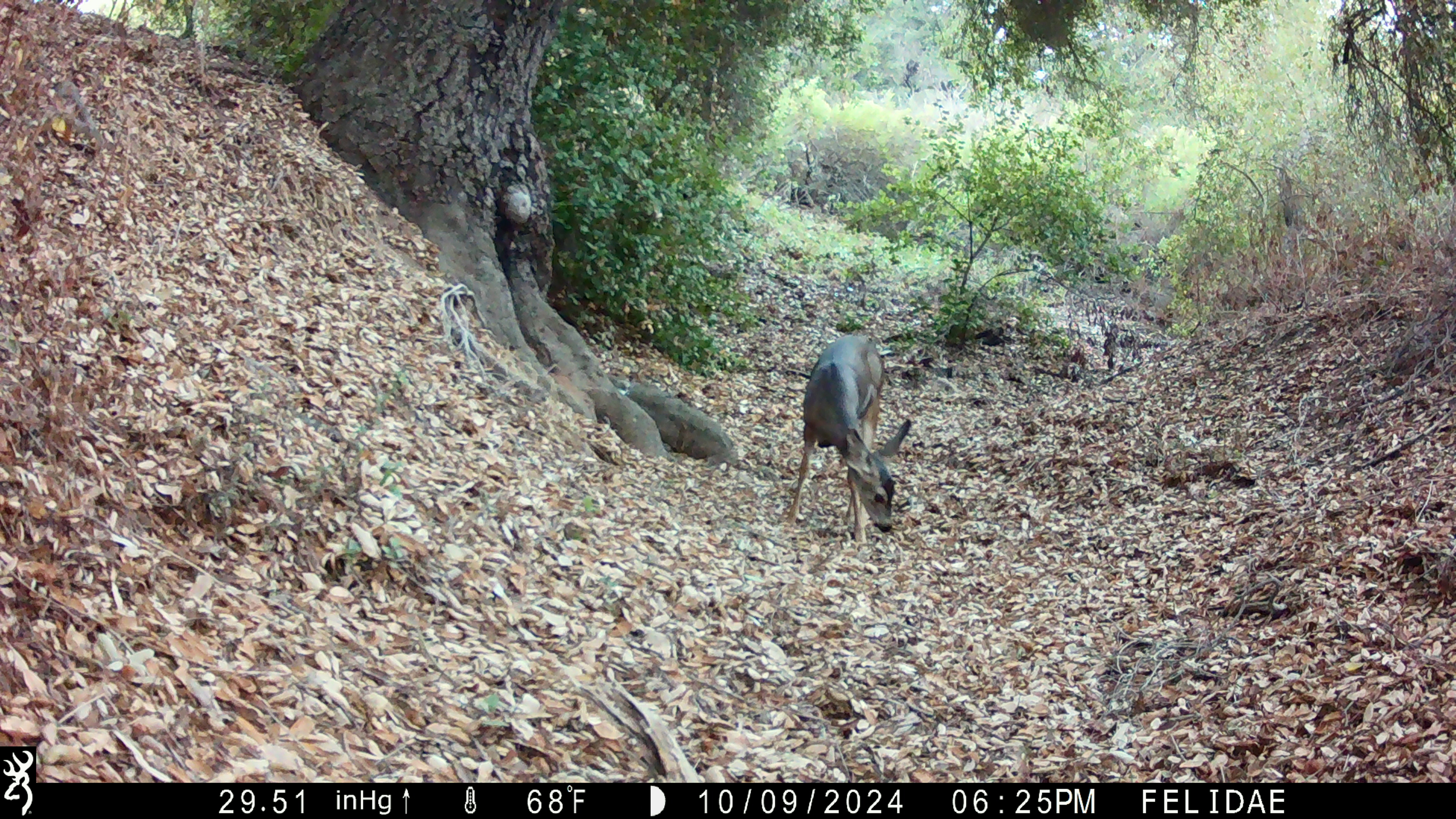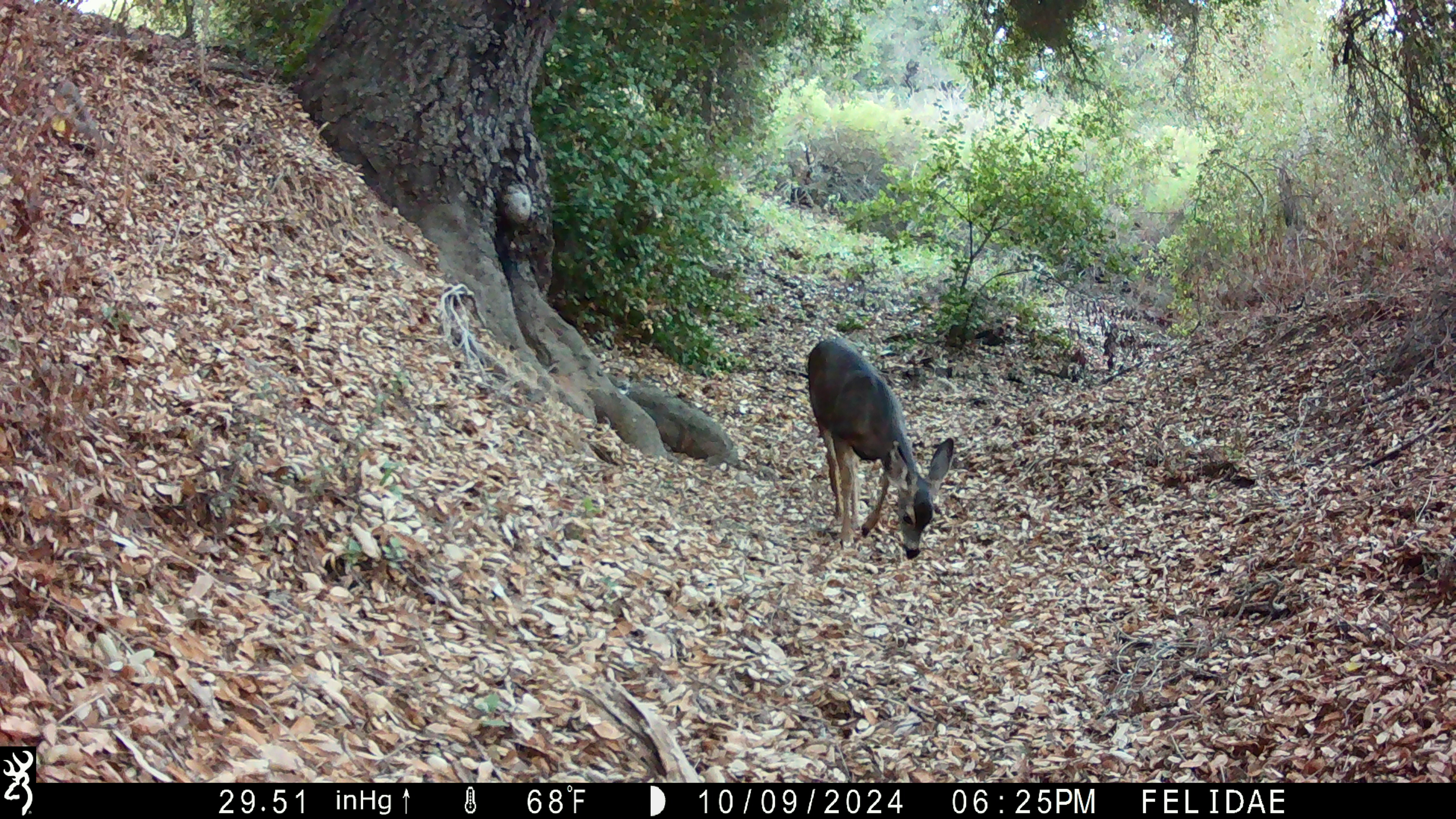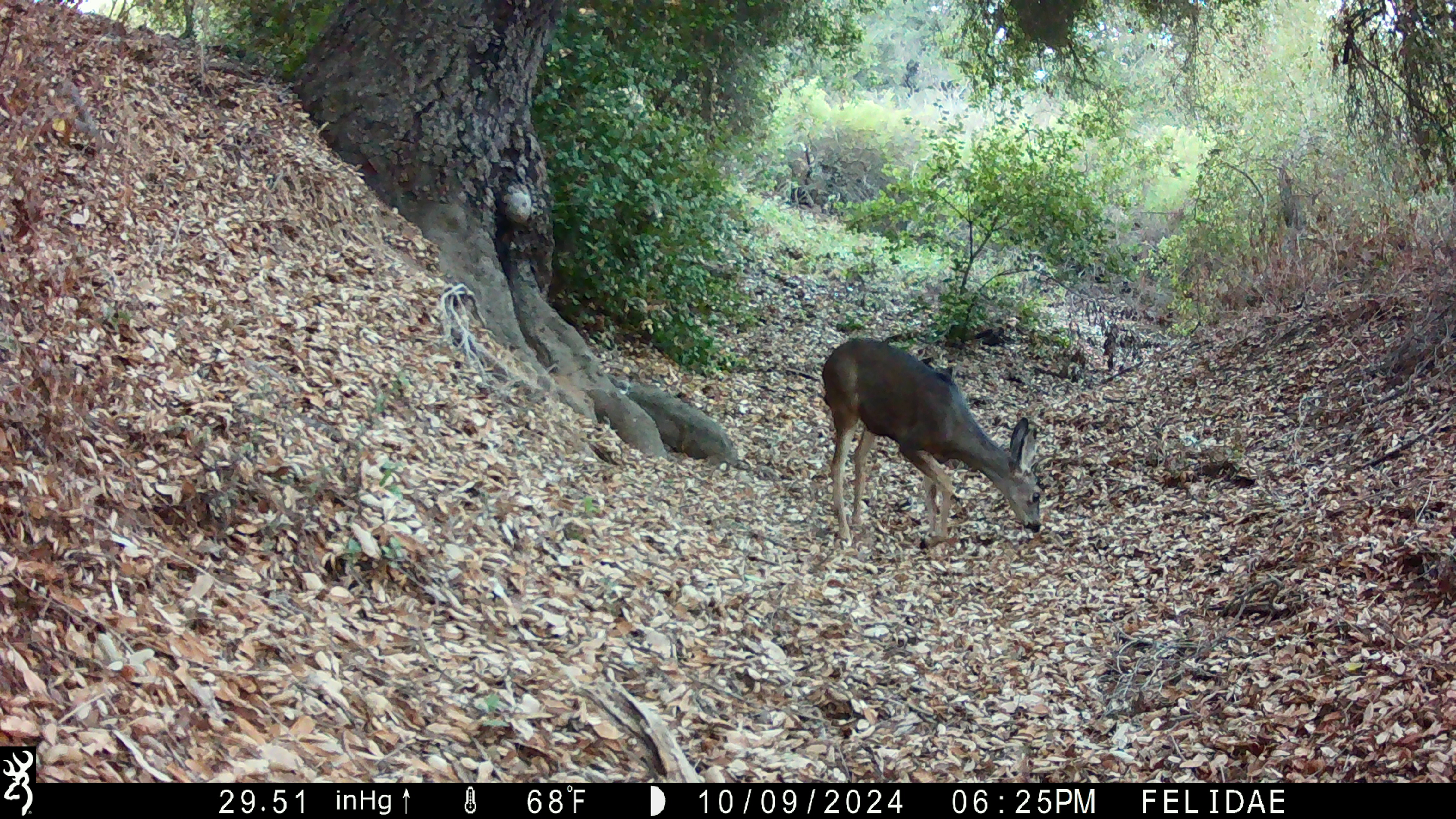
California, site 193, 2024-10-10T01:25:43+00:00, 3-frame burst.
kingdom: Animalia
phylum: Chordata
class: Mammalia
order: Artiodactyla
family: Cervidae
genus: Odocoileus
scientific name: Odocoileus hemionus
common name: mule deer